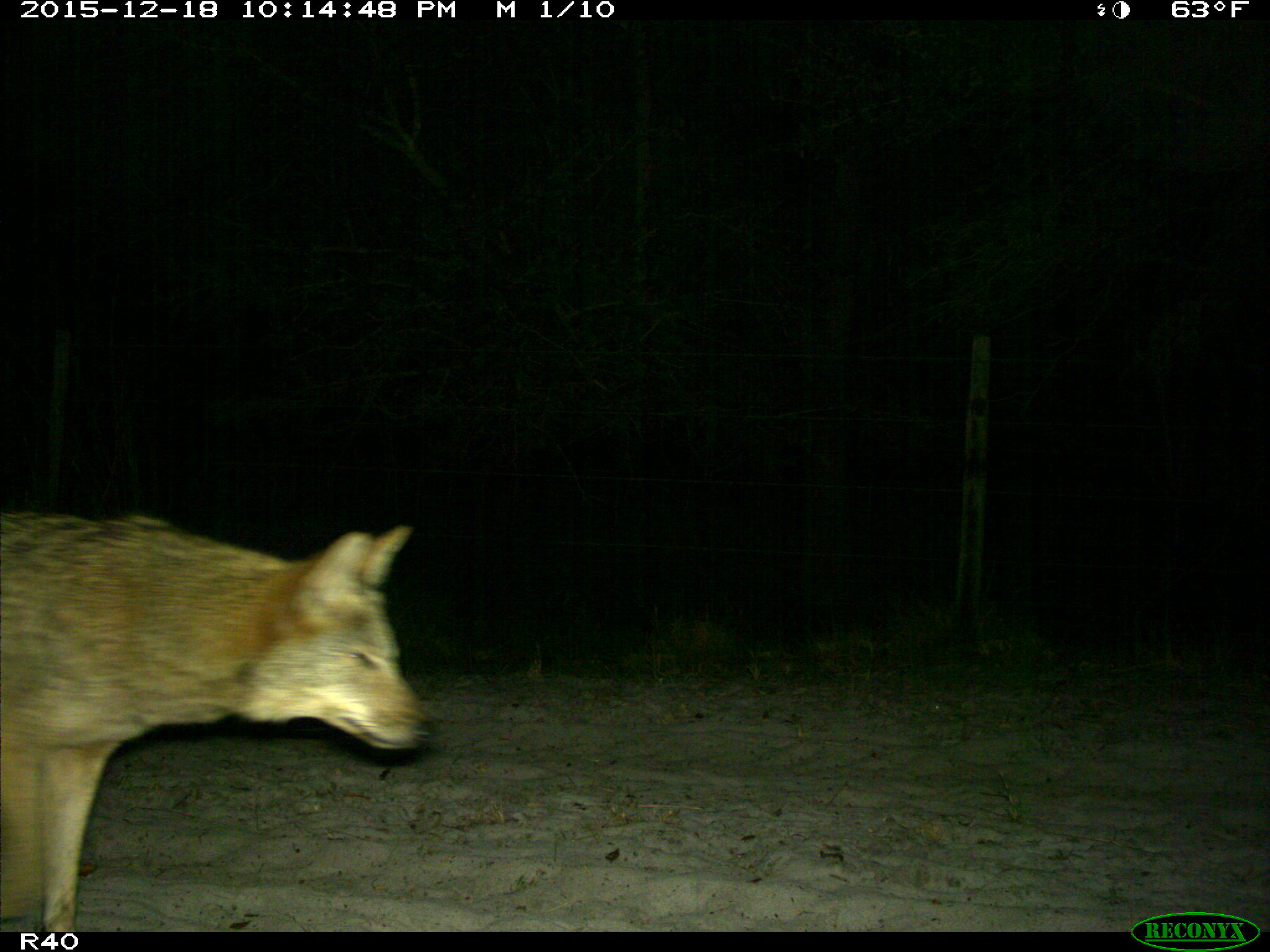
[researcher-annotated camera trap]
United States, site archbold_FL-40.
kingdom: Animalia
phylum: Chordata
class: Mammalia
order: Carnivora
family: Canidae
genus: Canis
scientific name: Canis latrans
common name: coyote